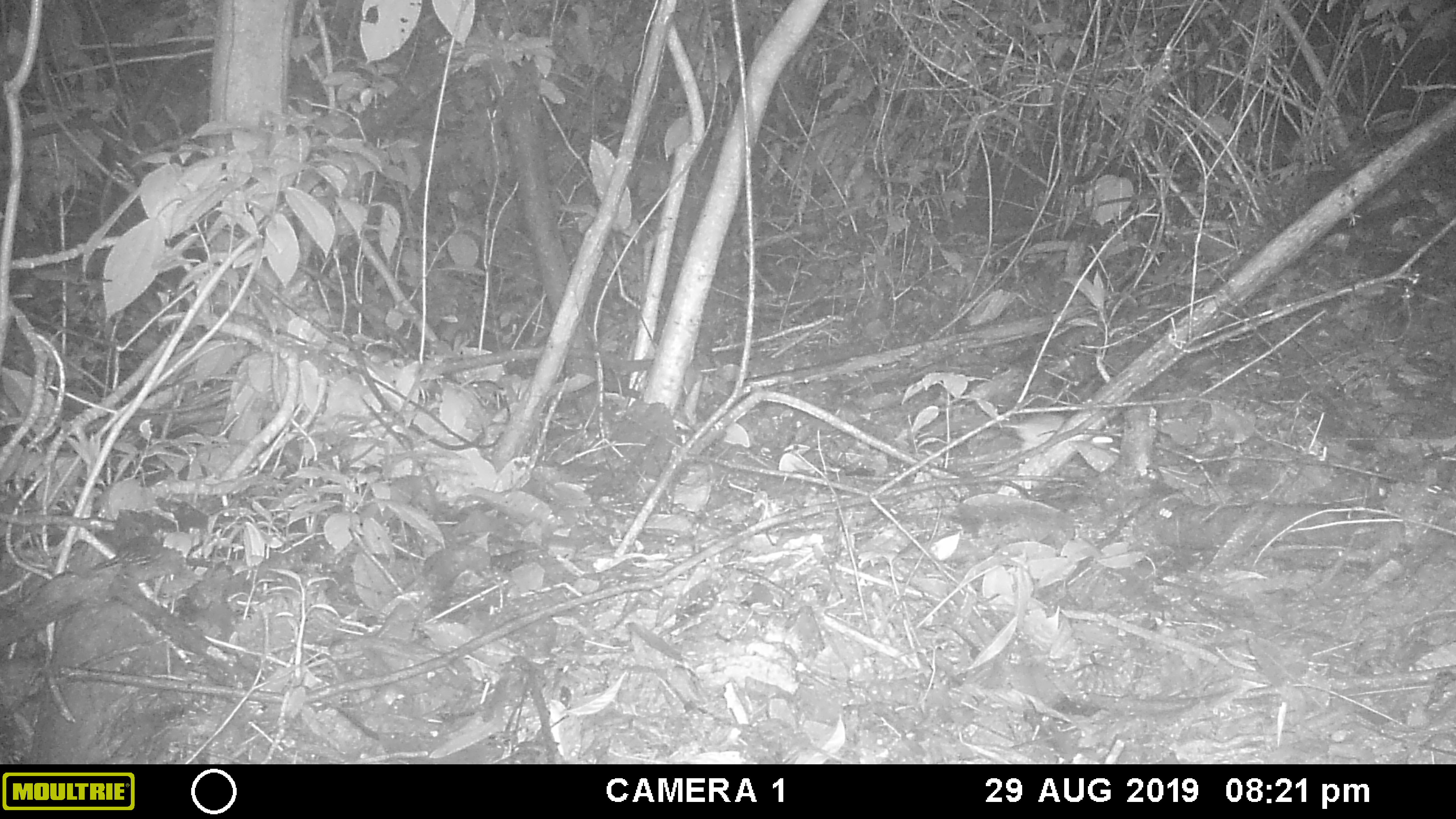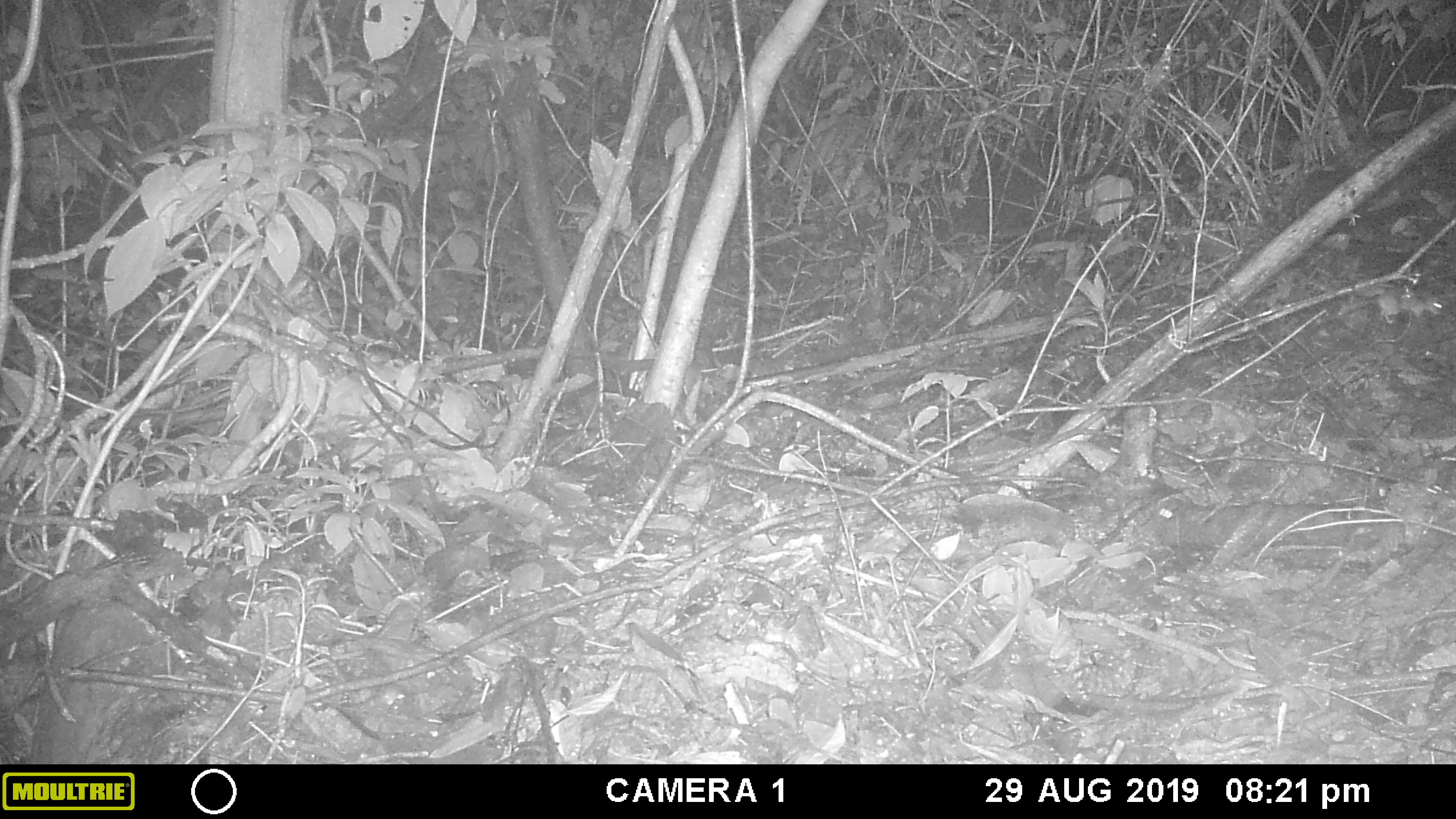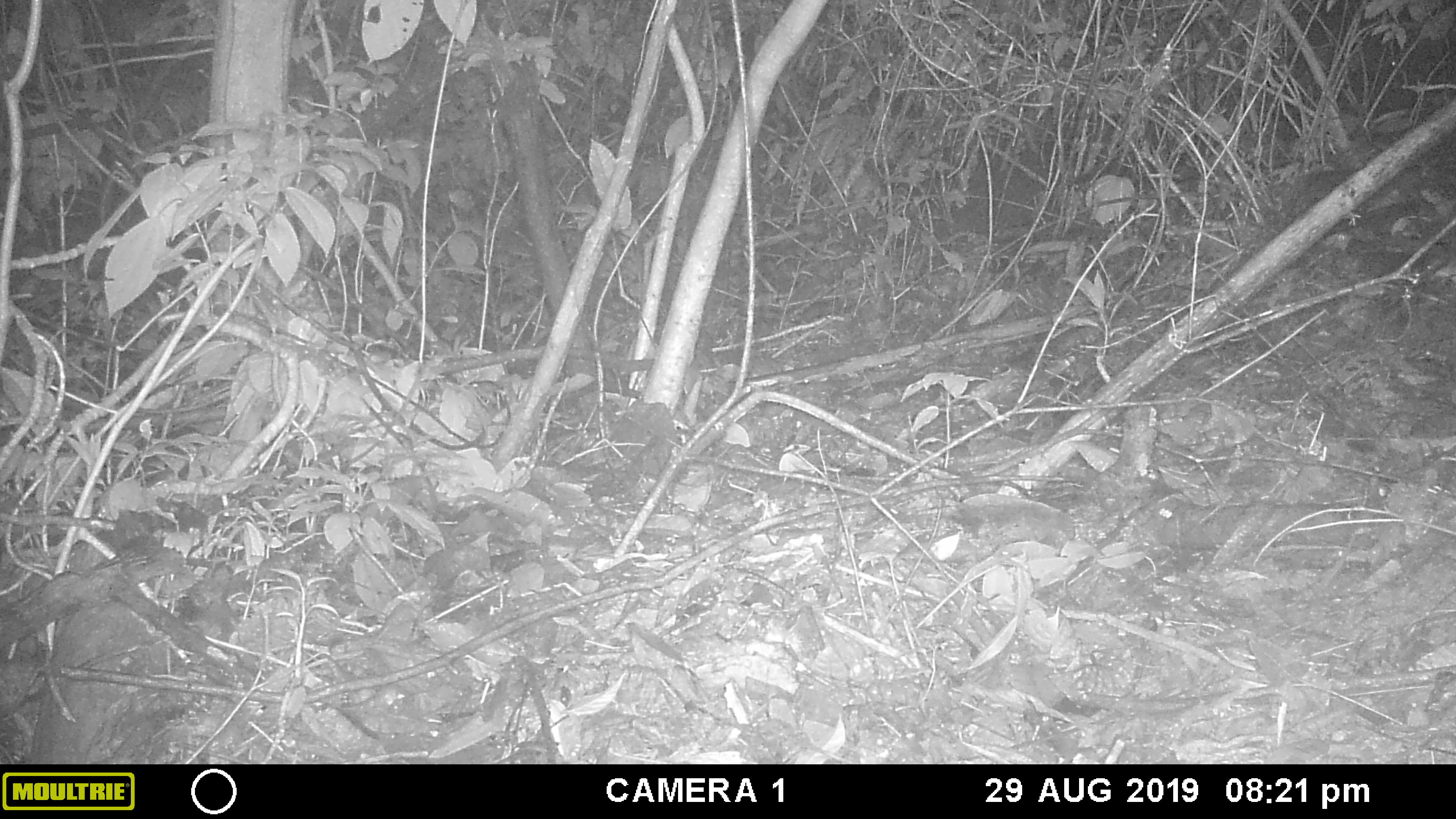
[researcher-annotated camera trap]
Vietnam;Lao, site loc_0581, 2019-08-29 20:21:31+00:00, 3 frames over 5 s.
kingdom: Animalia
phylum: Chordata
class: Mammalia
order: Rodentia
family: Muridae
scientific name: Muridae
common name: old-world mice and rats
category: unidentified murid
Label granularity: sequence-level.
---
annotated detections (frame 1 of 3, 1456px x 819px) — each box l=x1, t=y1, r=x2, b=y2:
unidentified murid: l=995, t=412, r=1113, b=451